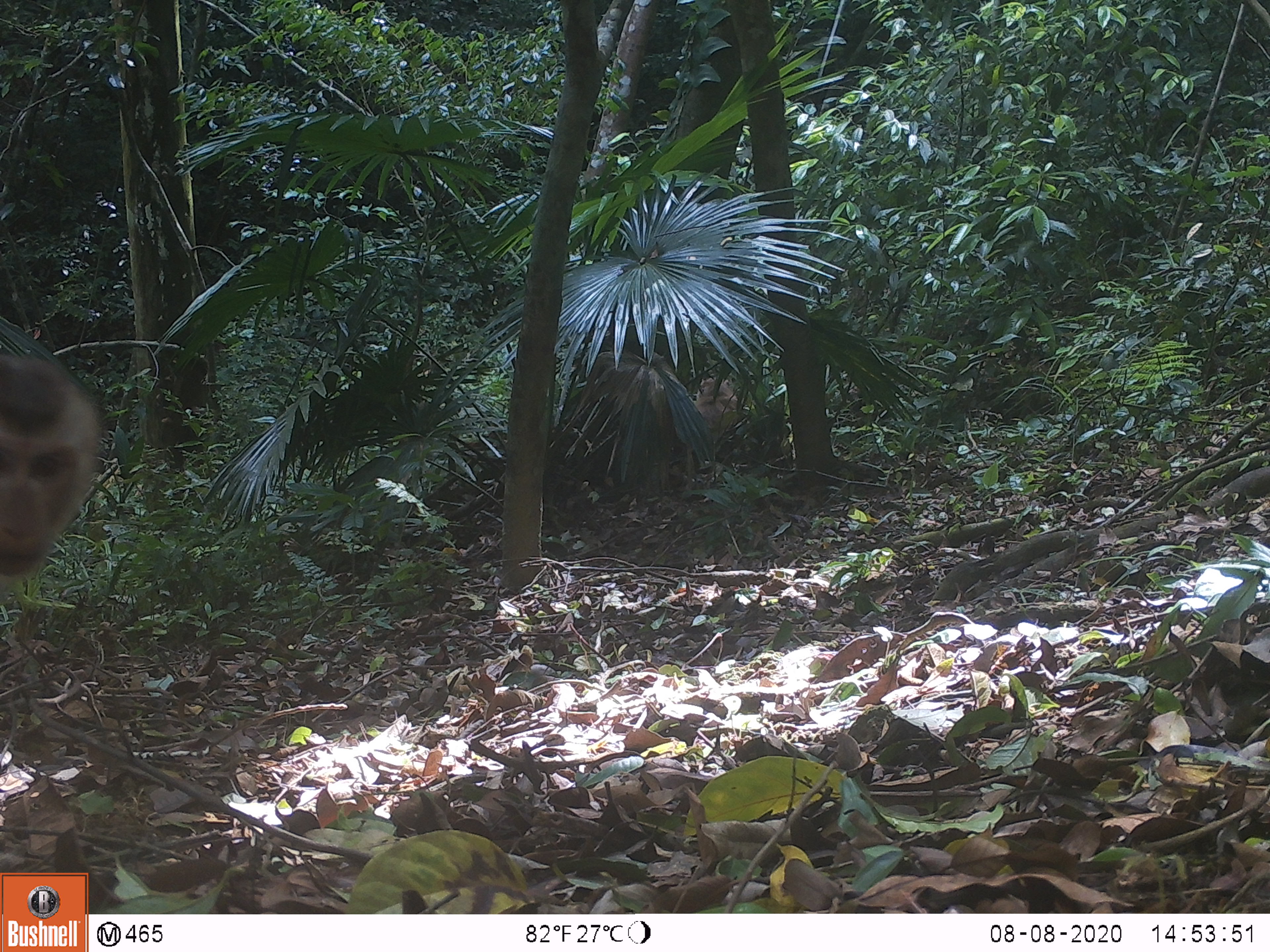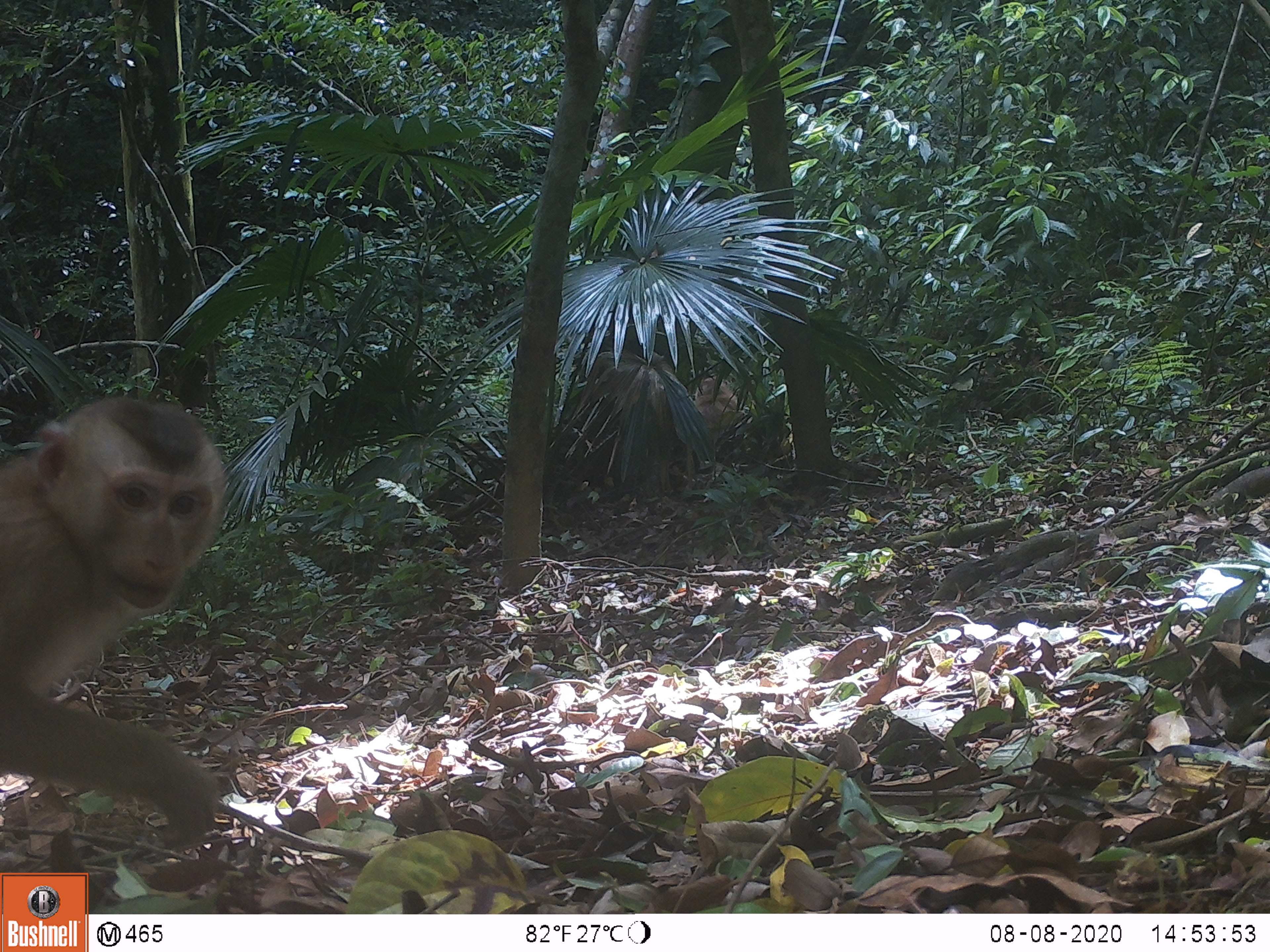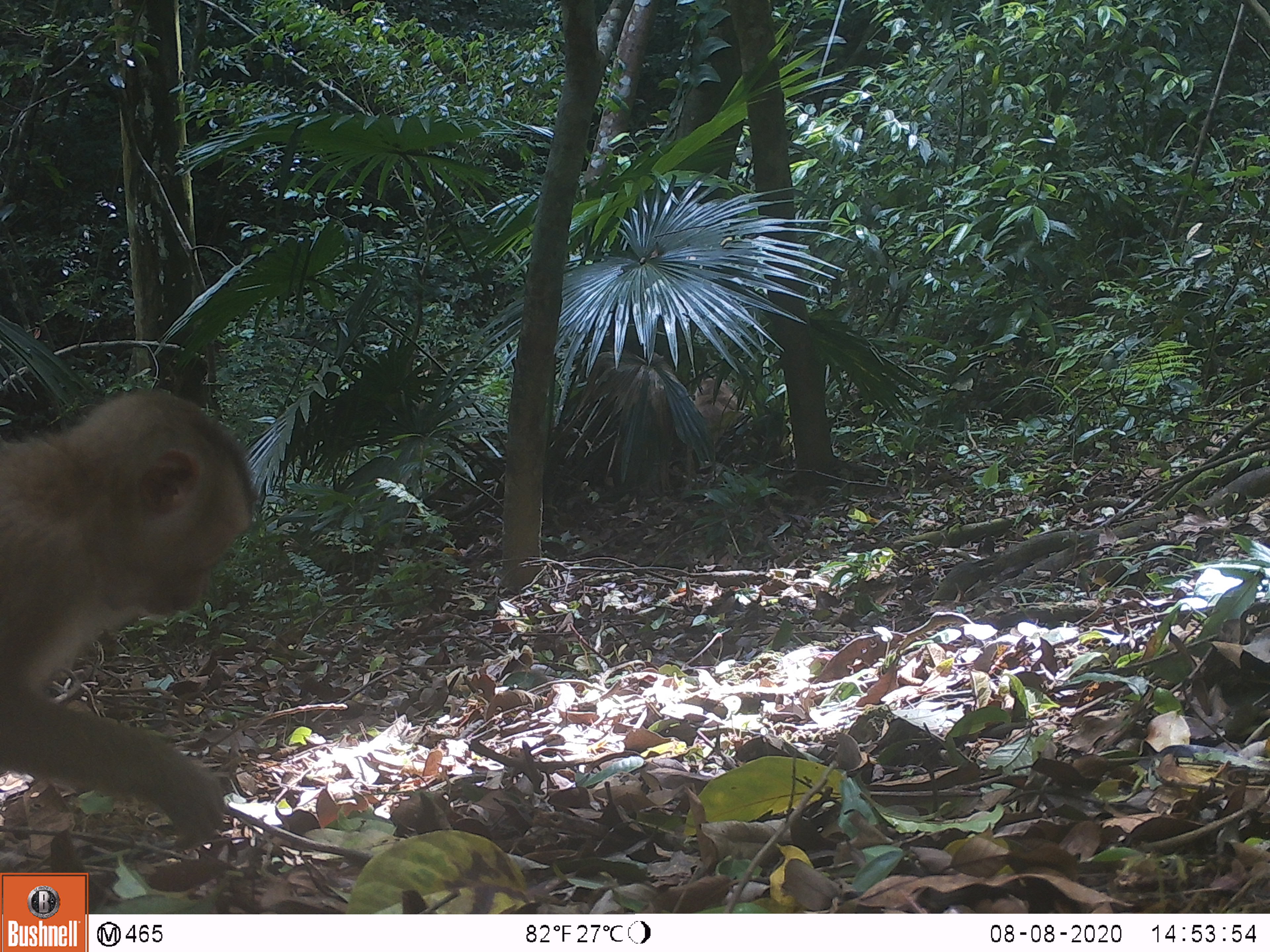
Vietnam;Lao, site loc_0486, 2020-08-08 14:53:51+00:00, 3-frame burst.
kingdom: Animalia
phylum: Chordata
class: Mammalia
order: Primates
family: Cercopithecidae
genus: Macaca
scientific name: Macaca nemestrina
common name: pig-tailed macaque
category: pig tailed macaque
Pig tailed macaque (pig-tailed macaque) (Macaca nemestrina). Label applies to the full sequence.